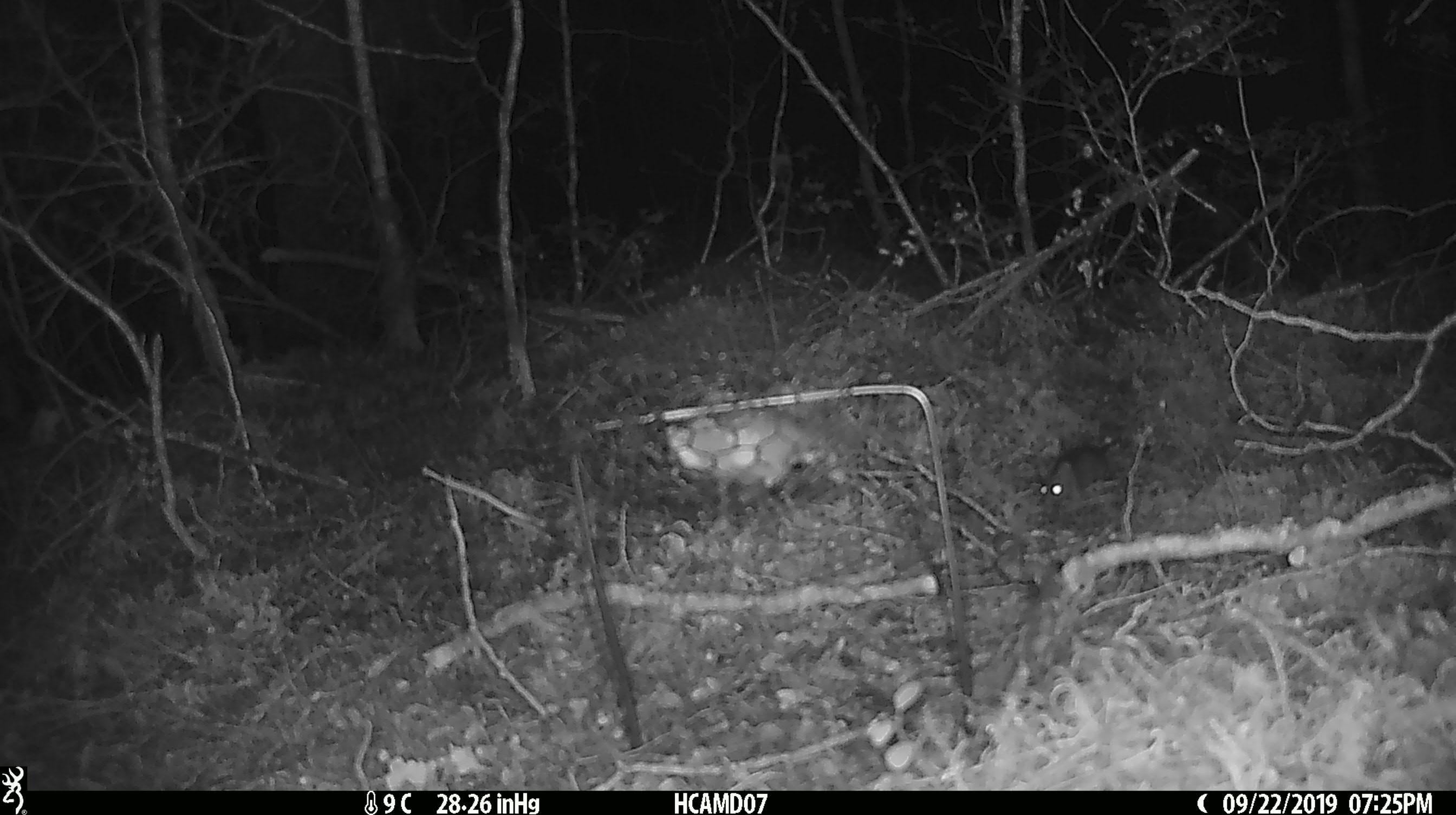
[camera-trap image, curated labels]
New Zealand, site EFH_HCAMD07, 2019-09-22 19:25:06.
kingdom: Animalia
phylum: Chordata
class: Mammalia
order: Rodentia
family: Muridae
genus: Mus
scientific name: Mus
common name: mouse